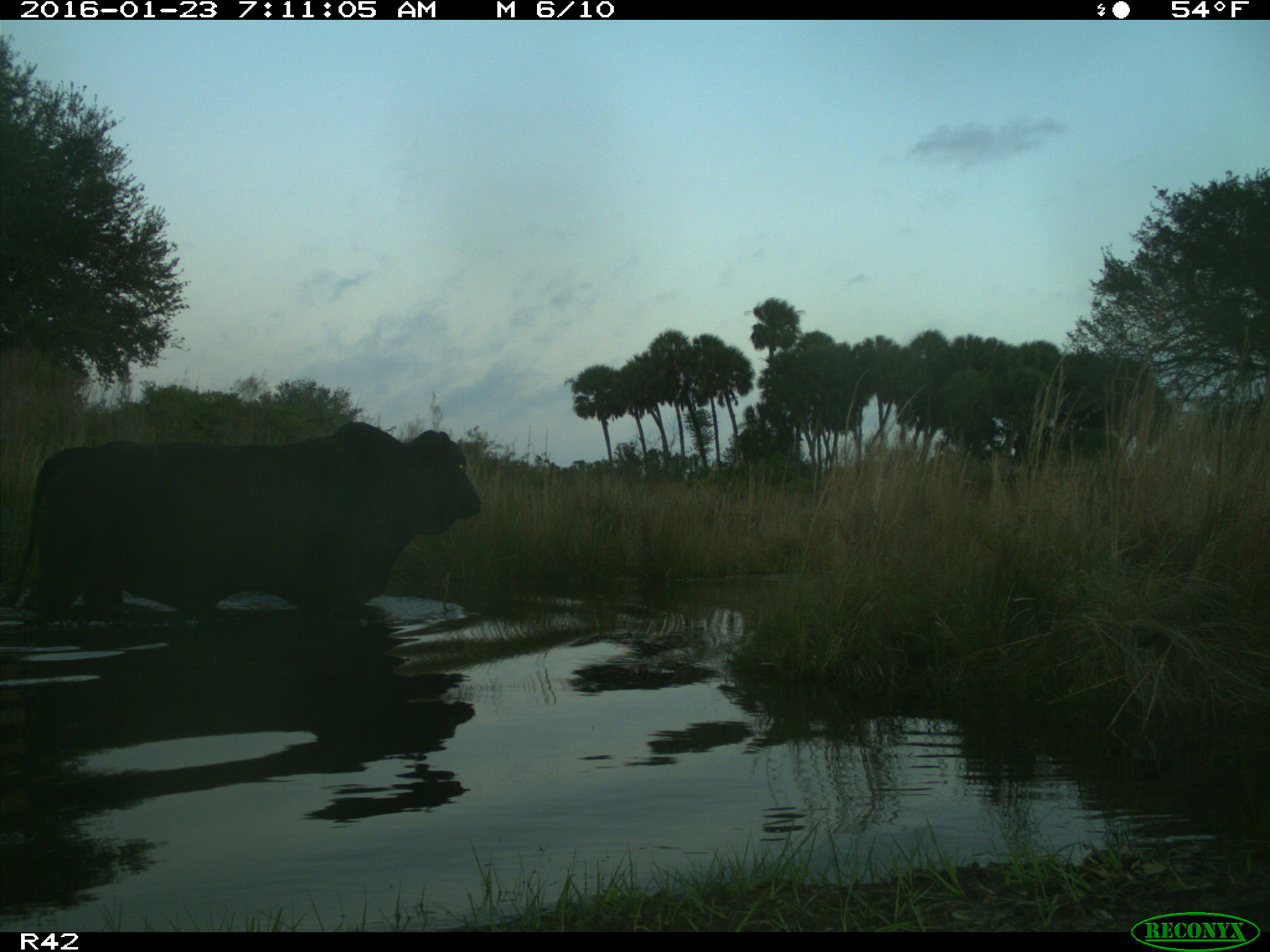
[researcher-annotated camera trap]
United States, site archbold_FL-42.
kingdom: Animalia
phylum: Chordata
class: Mammalia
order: Artiodactyla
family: Bovidae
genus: Bos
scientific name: Bos taurus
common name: domestic cow